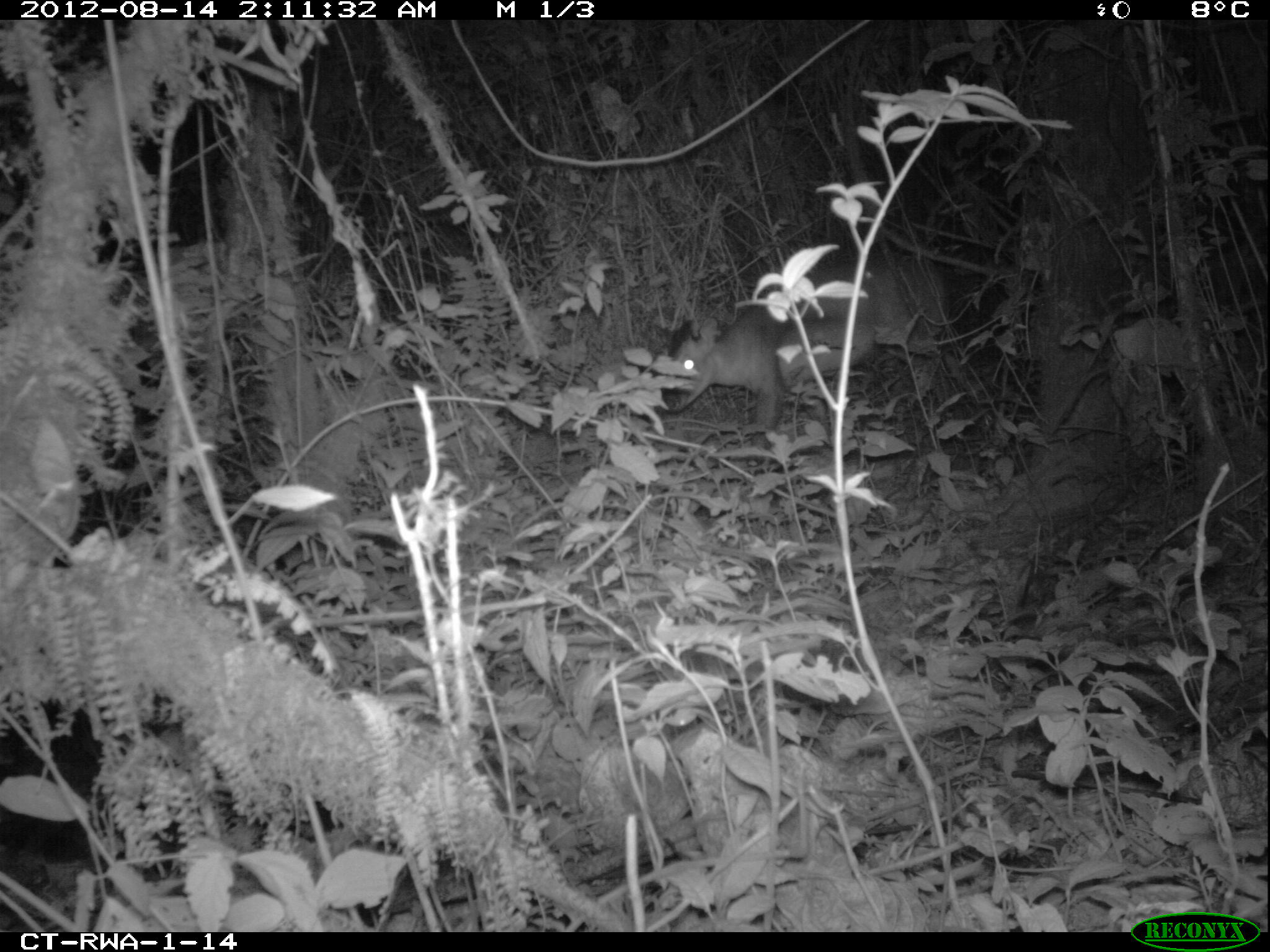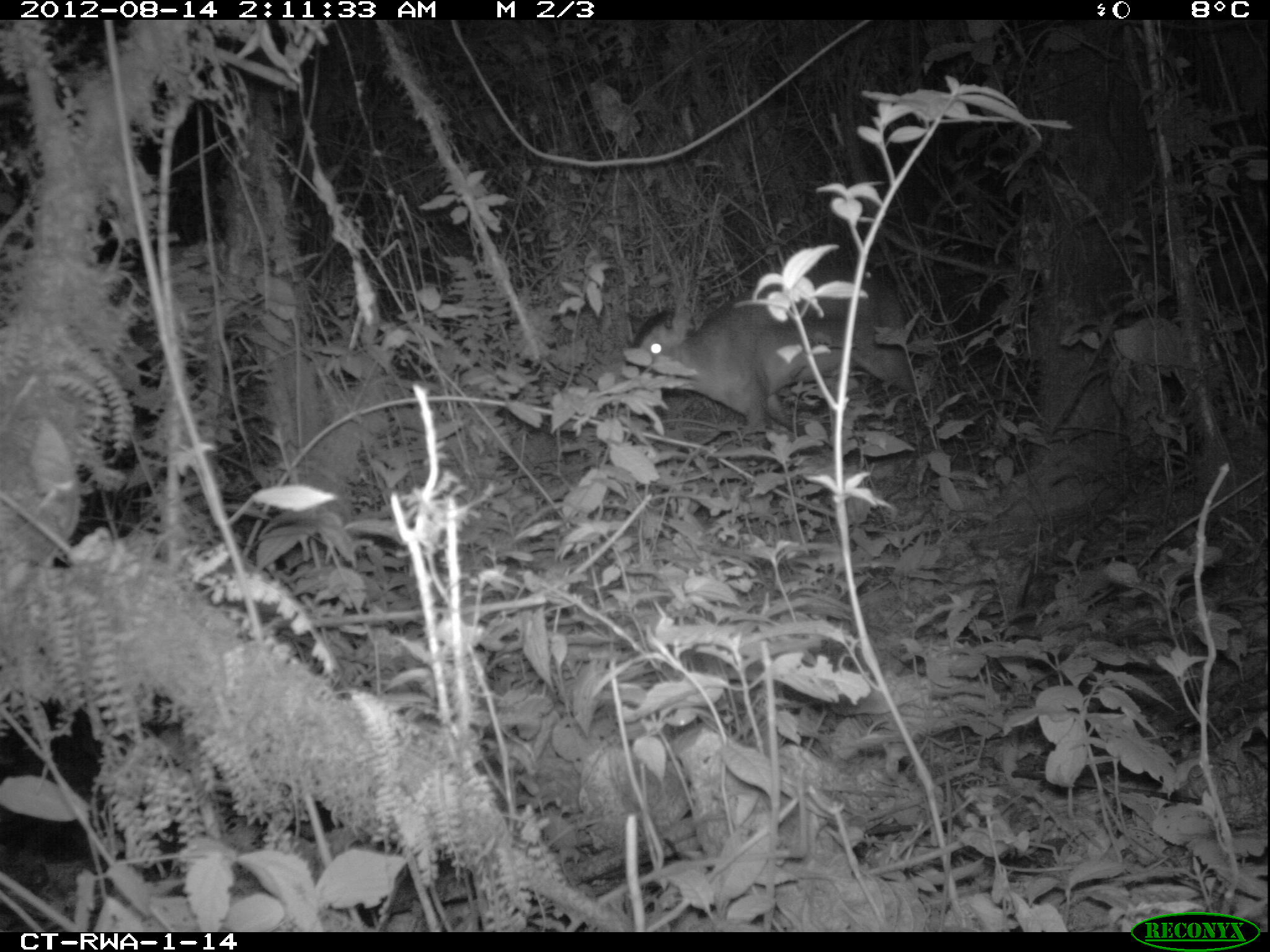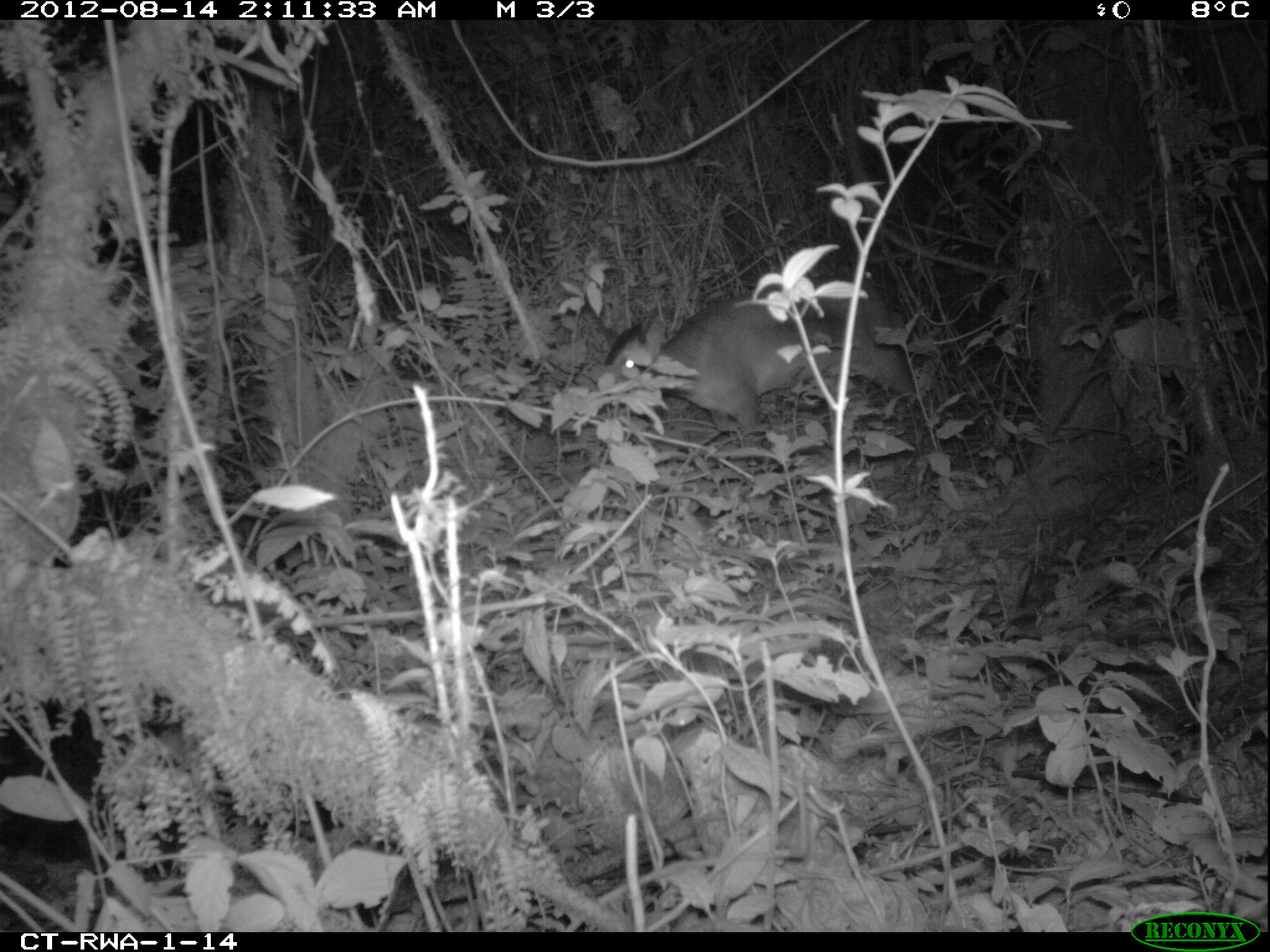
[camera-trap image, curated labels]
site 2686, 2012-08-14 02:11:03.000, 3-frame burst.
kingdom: Animalia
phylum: Chordata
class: Mammalia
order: Artiodactyla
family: Bovidae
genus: Cephalophus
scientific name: Cephalophus nigrifrons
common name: black-fronted duiker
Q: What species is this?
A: Cephalophus nigrifrons (black-fronted duiker).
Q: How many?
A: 1.